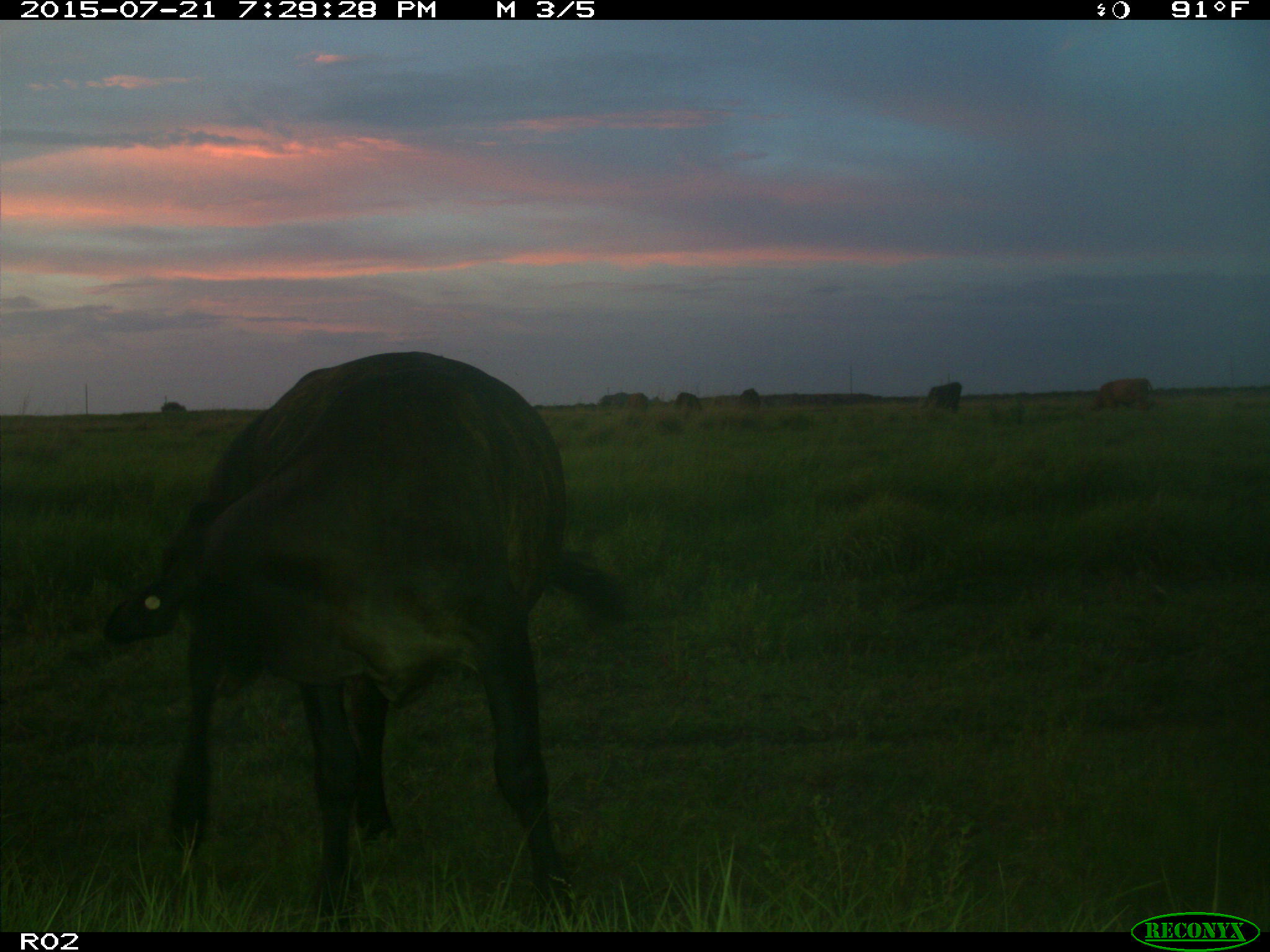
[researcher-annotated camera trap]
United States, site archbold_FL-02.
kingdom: Animalia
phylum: Chordata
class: Mammalia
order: Artiodactyla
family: Bovidae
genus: Bos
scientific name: Bos taurus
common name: domestic cow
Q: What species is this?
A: Bos taurus (domestic cow).